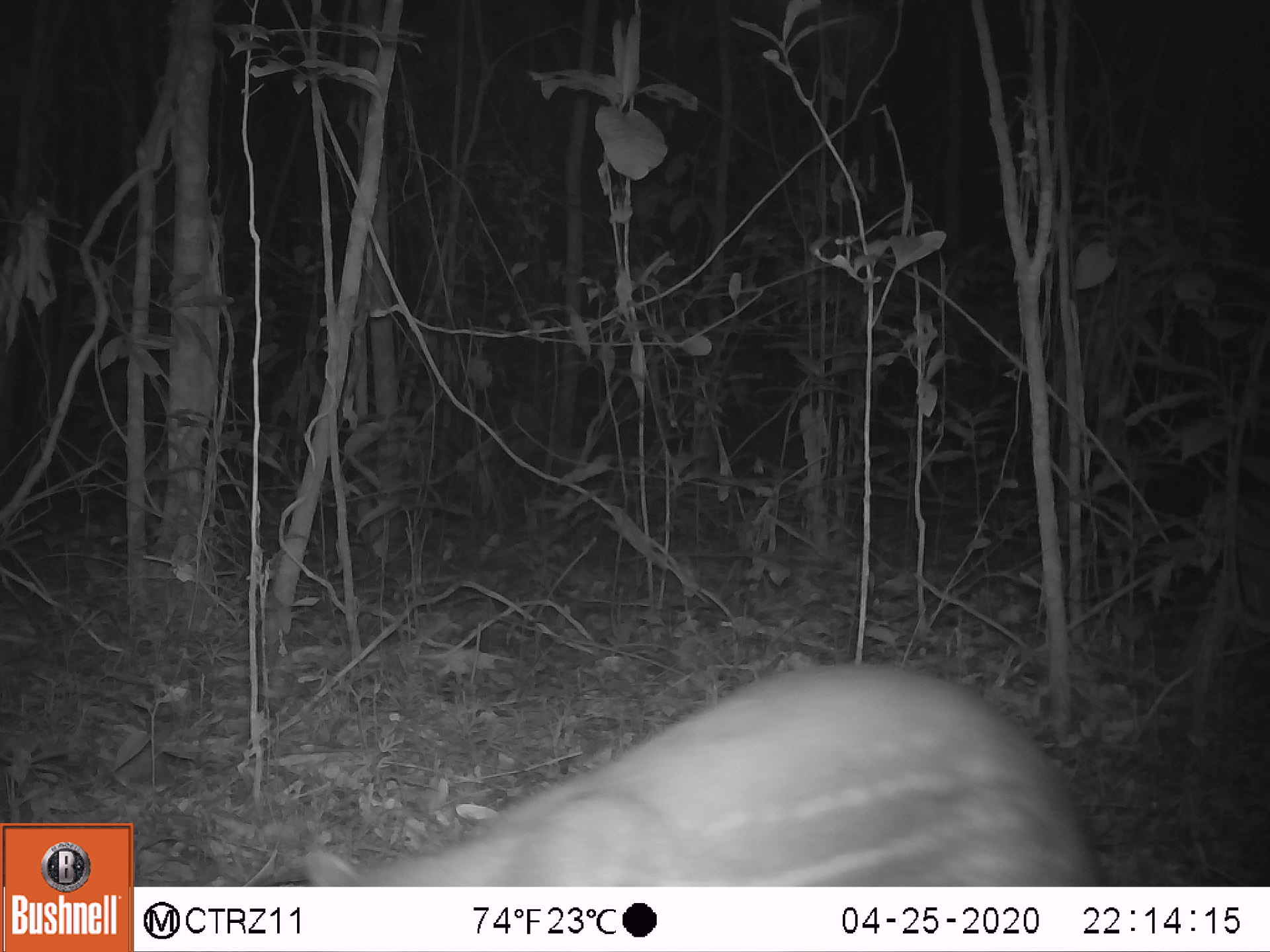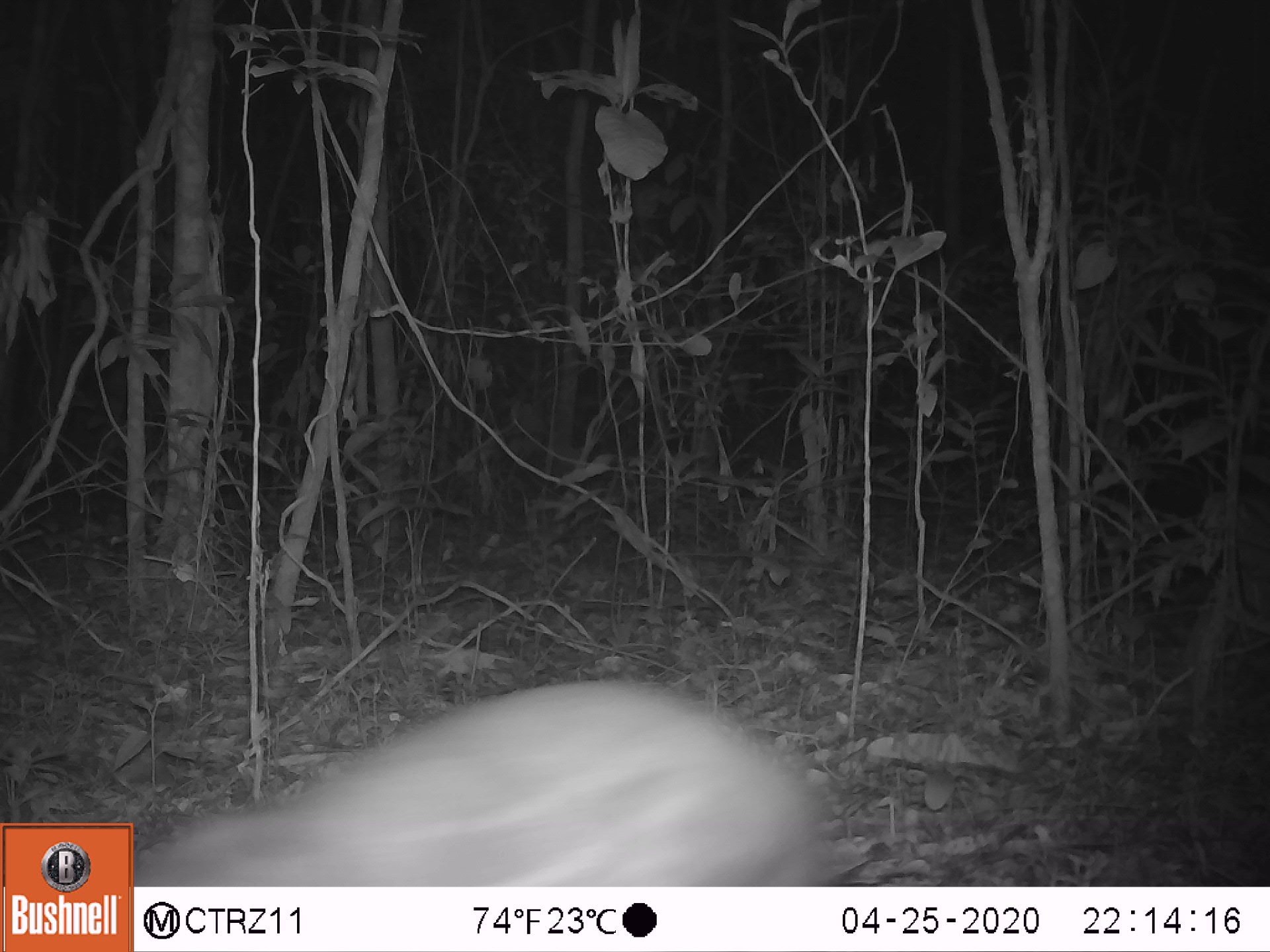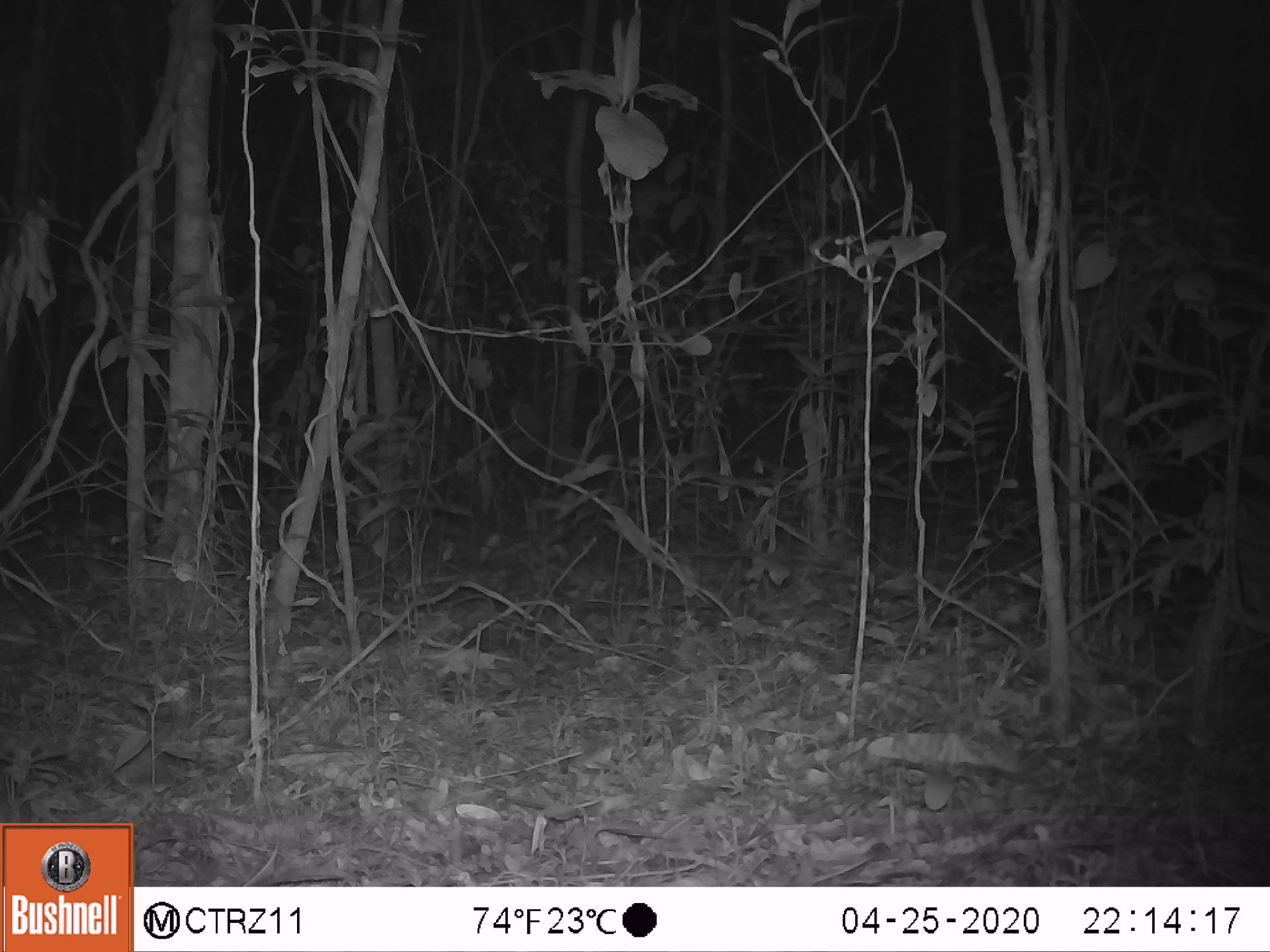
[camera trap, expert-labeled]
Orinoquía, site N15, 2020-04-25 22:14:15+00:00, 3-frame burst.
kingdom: Animalia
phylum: Chordata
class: Mammalia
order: Rodentia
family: Cuniculidae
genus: Cuniculus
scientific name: Cuniculus paca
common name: spotted paca